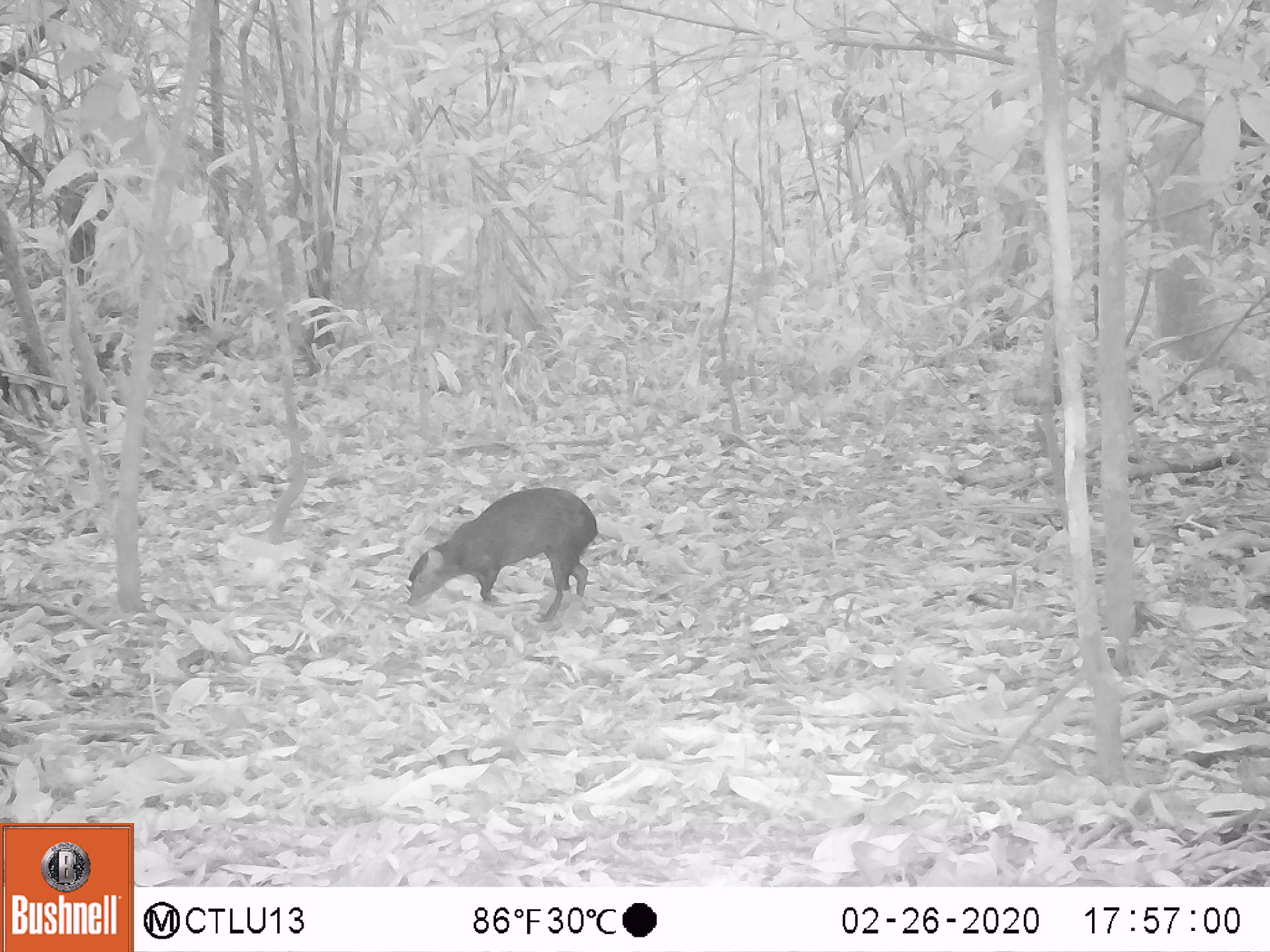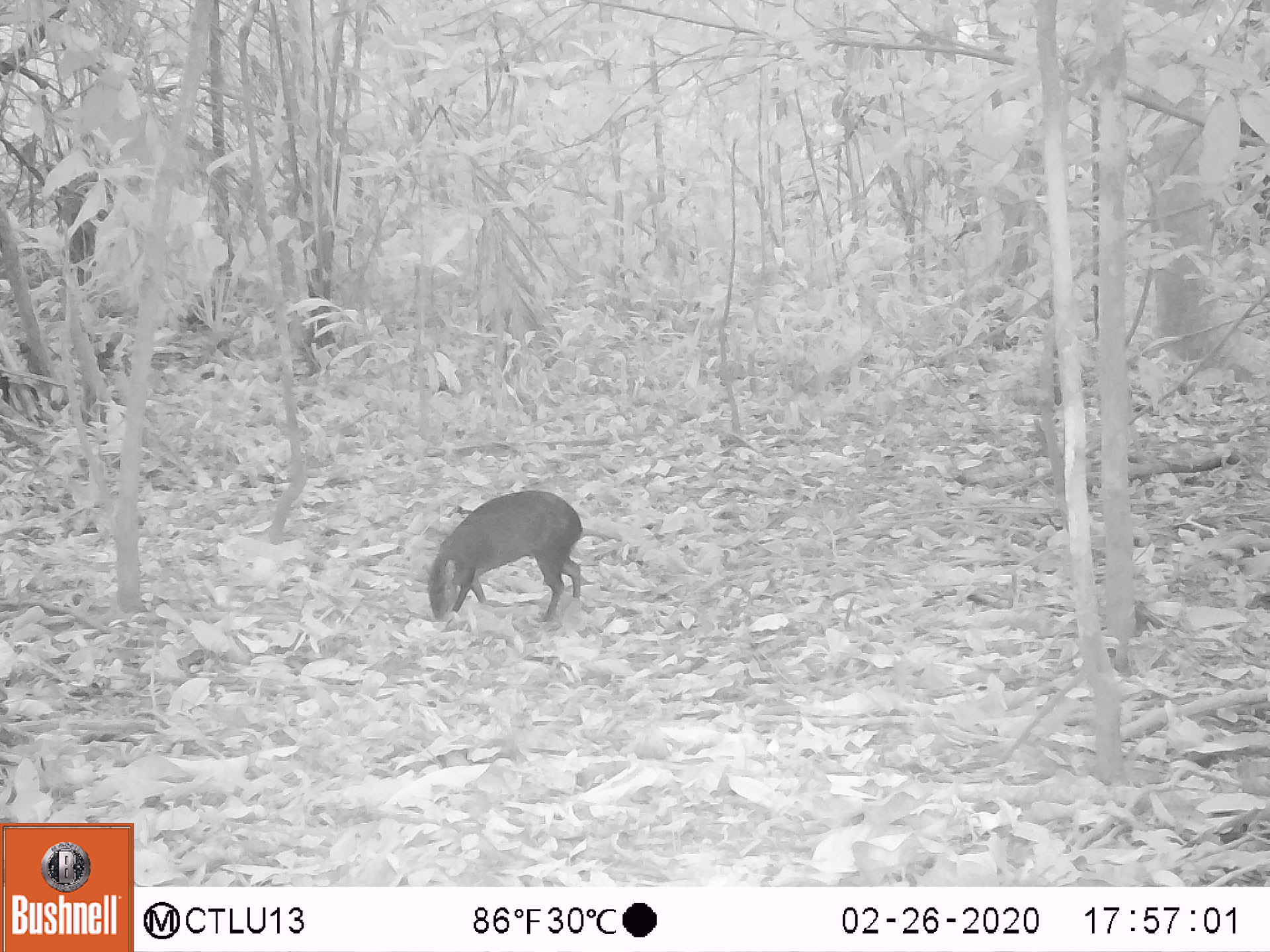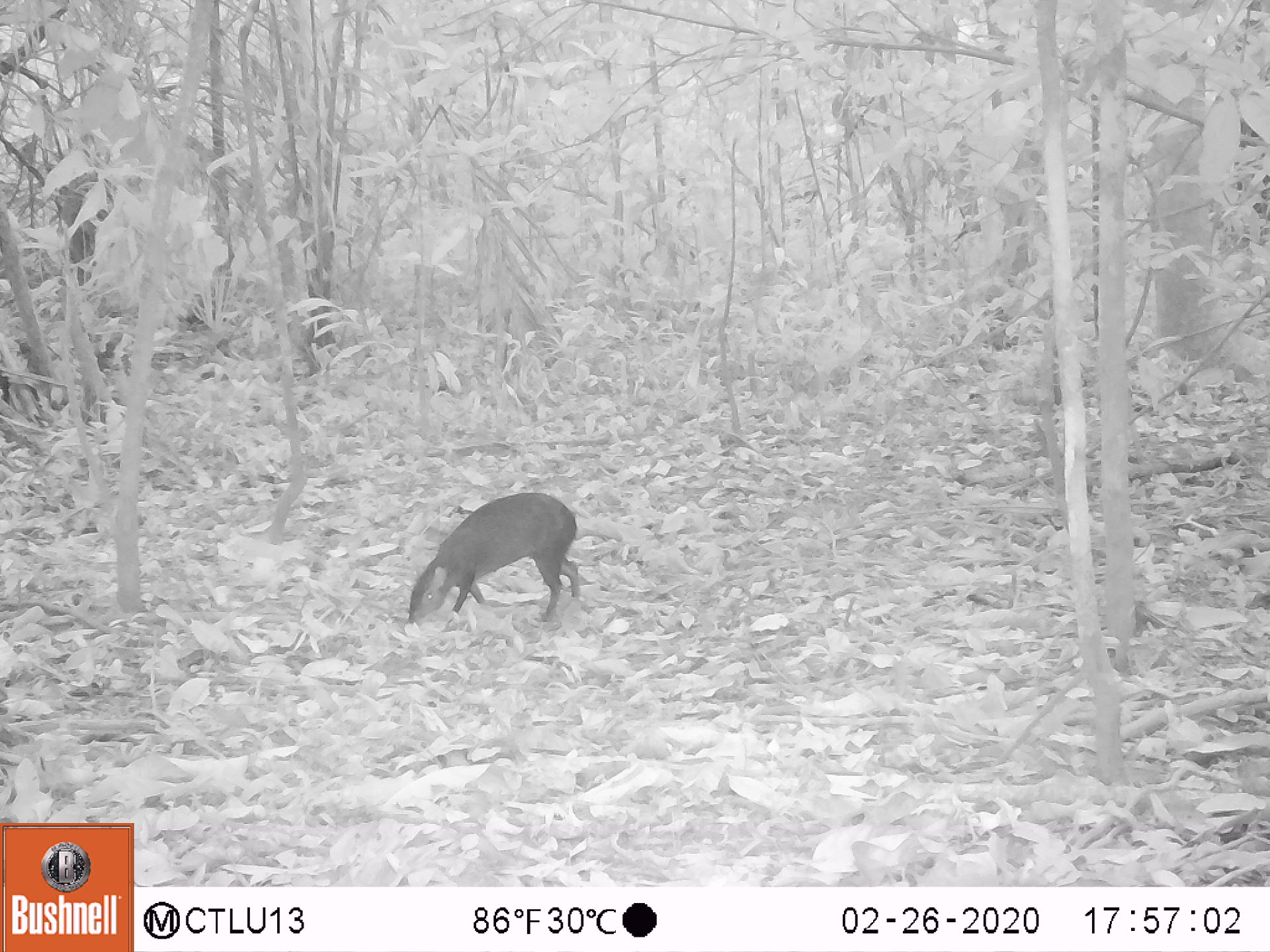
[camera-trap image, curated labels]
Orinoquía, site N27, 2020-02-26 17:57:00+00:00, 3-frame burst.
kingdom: Animalia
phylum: Chordata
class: Mammalia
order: Rodentia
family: Dasyproctidae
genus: Dasyprocta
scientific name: Dasyprocta fuliginosa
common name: black agouti